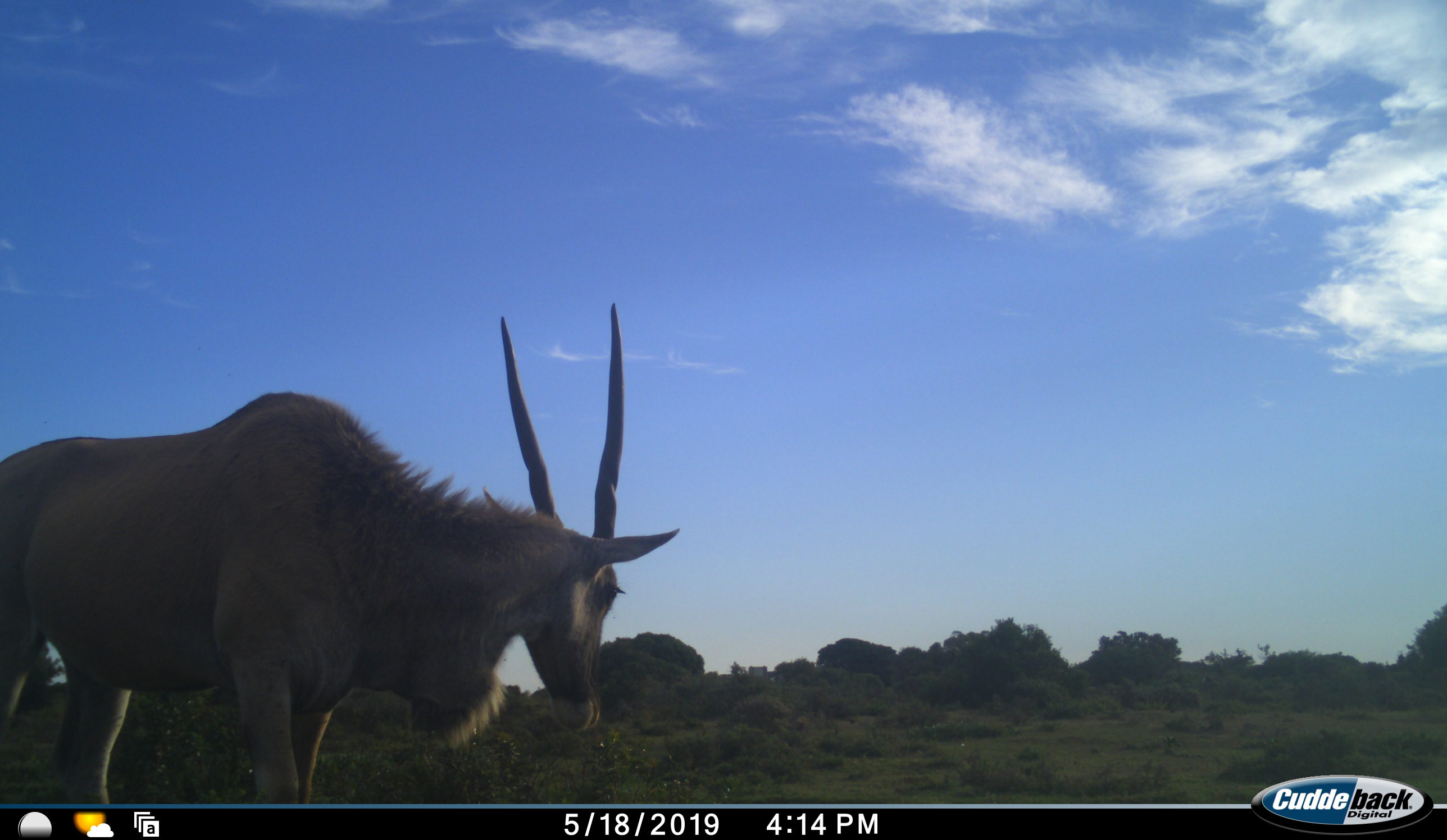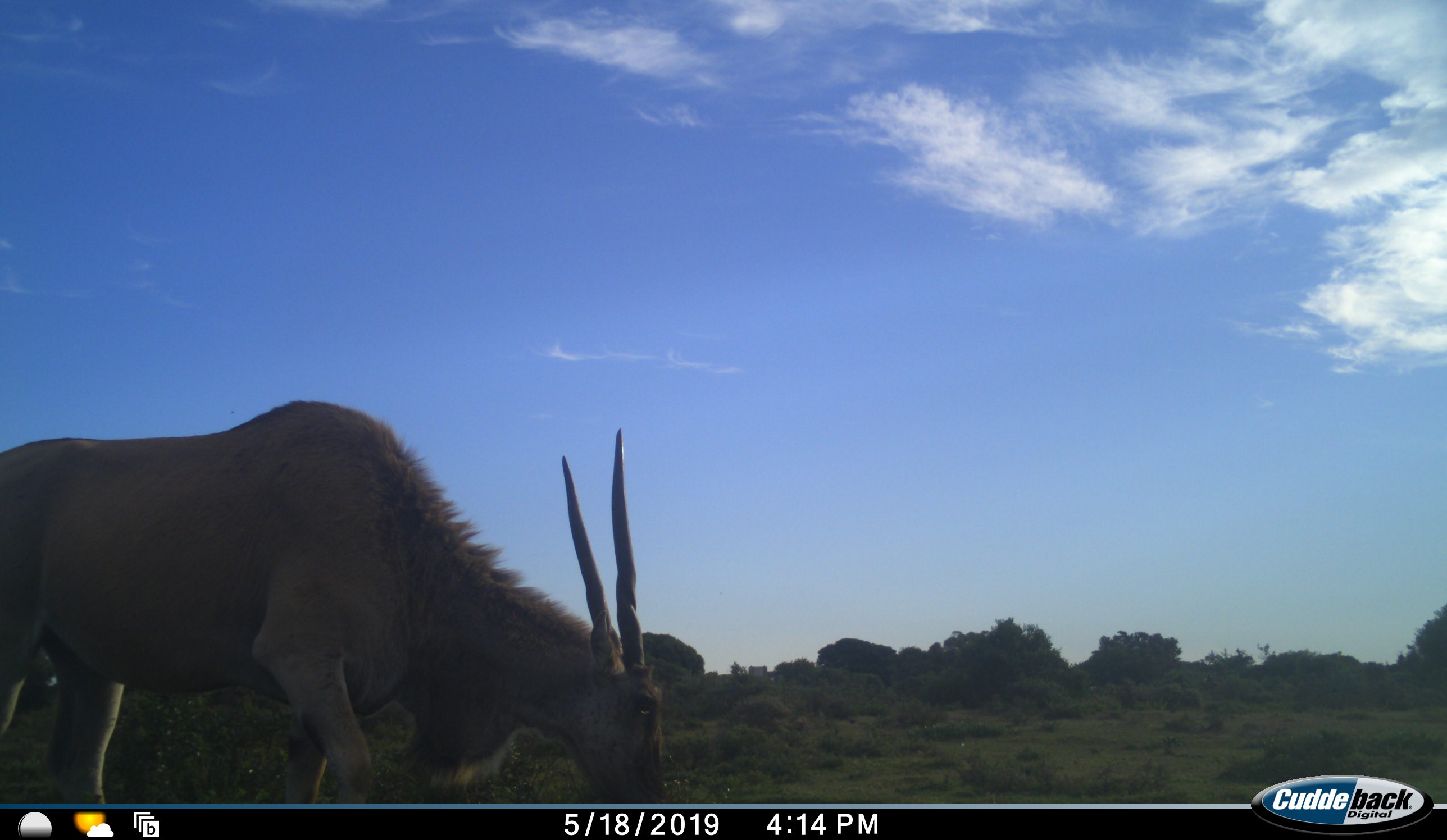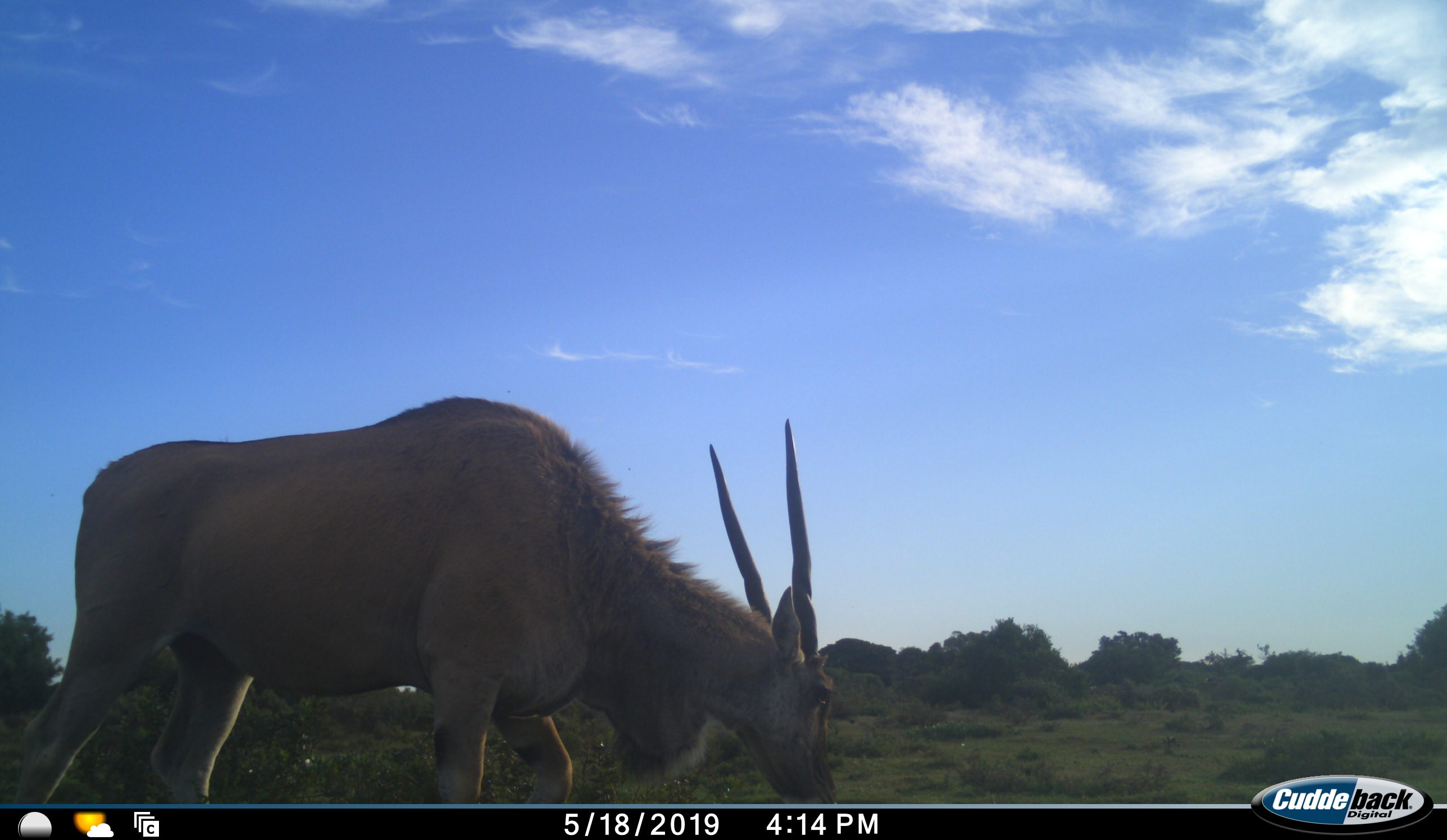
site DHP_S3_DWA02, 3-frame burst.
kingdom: Animalia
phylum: Chordata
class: Mammalia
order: Artiodactyla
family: Bovidae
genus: Tragelaphus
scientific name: Tragelaphus oryx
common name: eland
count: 1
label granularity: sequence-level